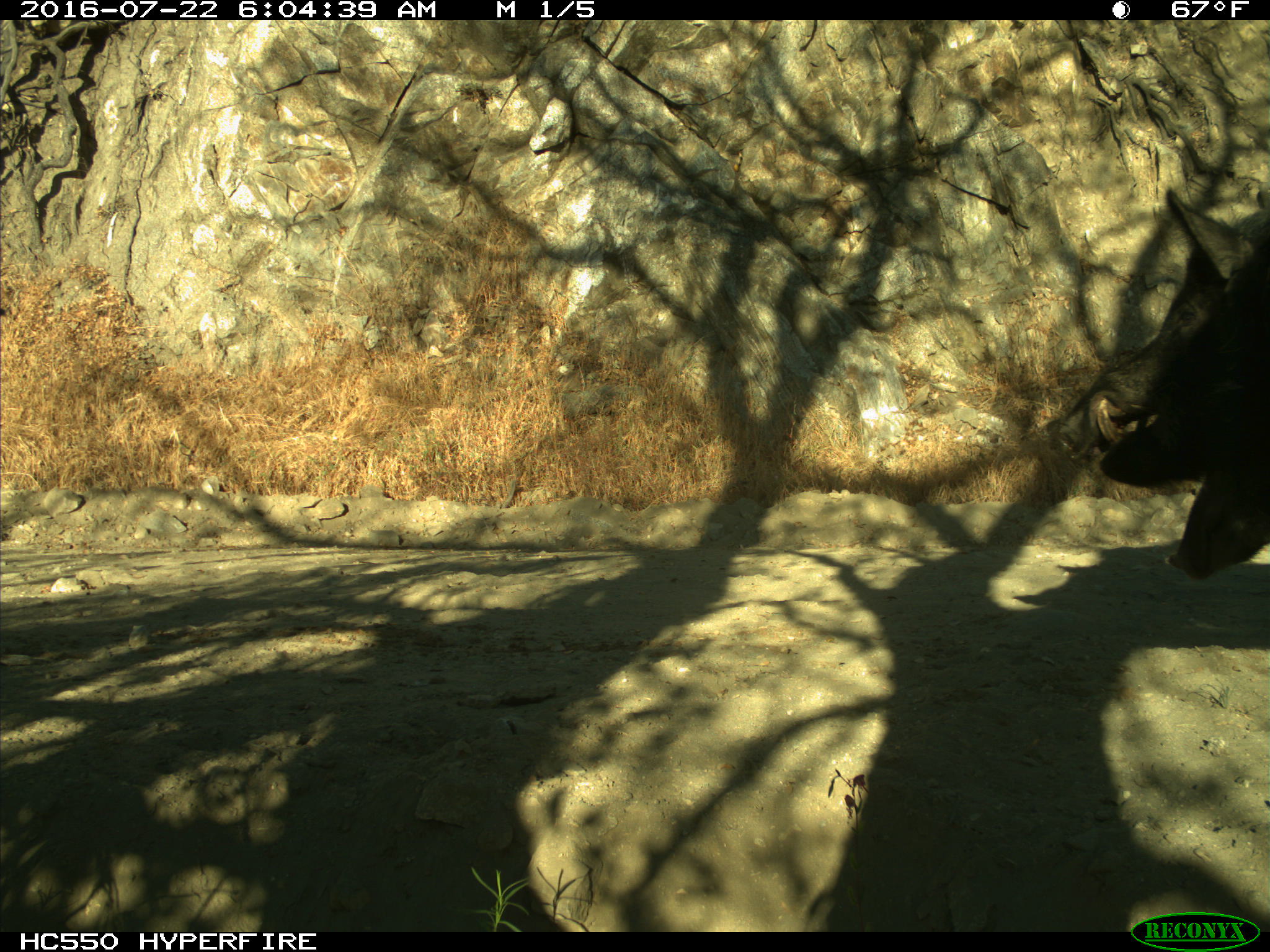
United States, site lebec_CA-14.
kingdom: Animalia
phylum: Chordata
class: Mammalia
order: Artiodactyla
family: Suidae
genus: Sus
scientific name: Sus scrofa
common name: wild boar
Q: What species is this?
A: Sus scrofa (wild boar).